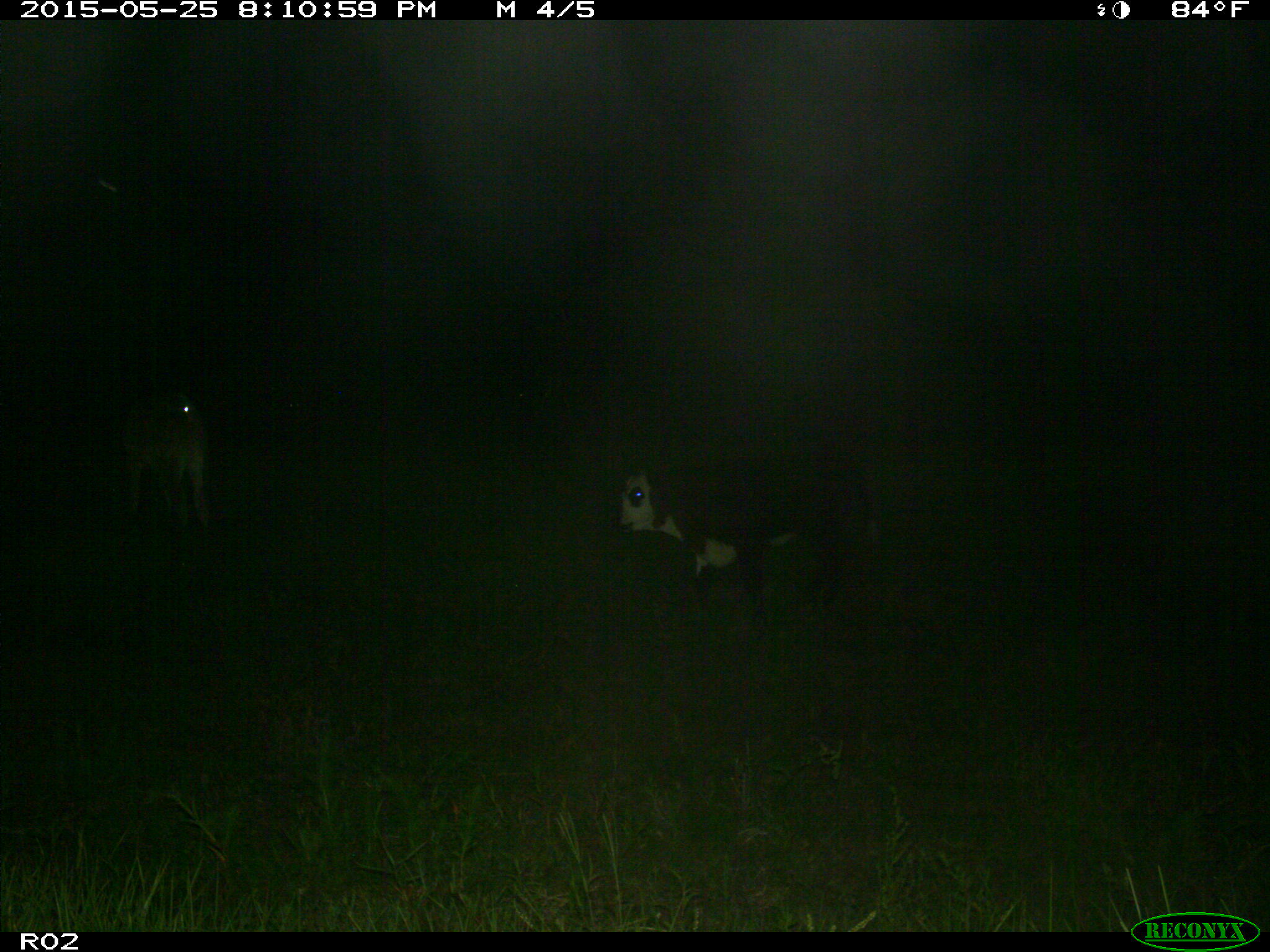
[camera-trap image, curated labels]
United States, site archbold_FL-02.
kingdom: Animalia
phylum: Chordata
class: Mammalia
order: Artiodactyla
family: Bovidae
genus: Bos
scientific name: Bos taurus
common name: domestic cow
Bos taurus (domestic cow).